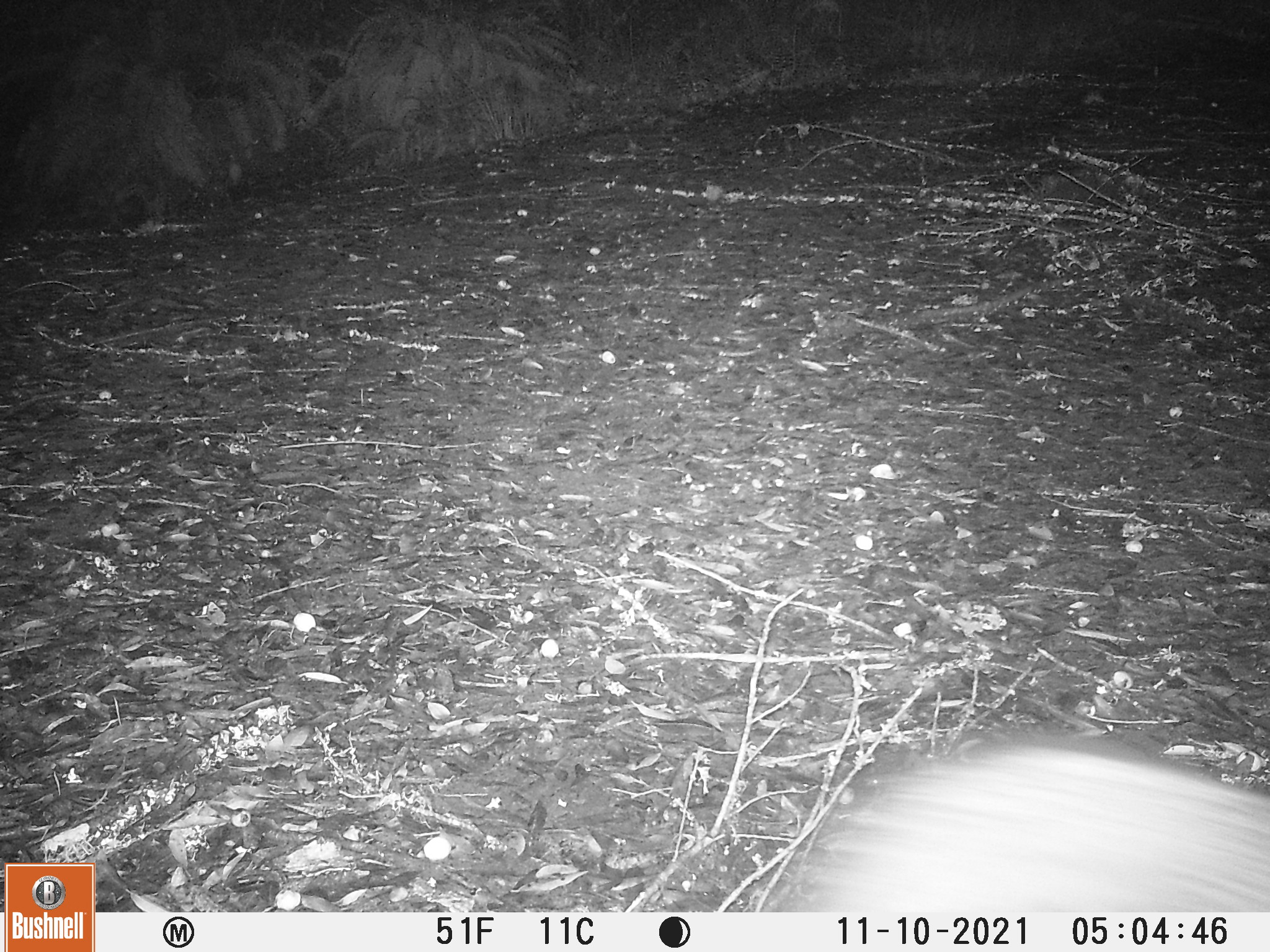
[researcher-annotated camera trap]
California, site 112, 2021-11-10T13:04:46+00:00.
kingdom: Animalia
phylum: Chordata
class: Mammalia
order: Carnivora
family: Canidae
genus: Urocyon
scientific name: Urocyon cinereoargenteus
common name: gray fox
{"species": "gray fox (Urocyon cinereoargenteus)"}